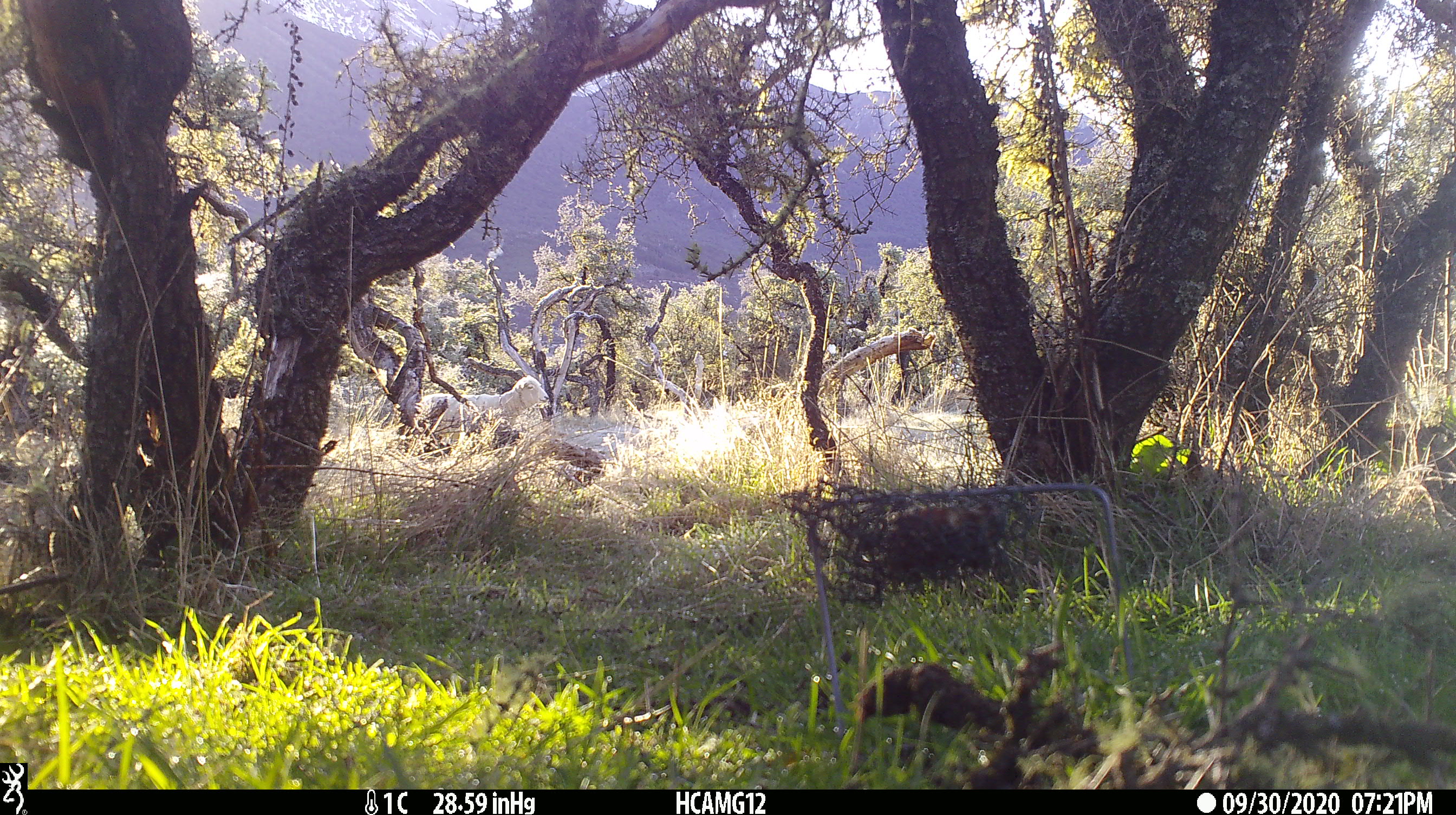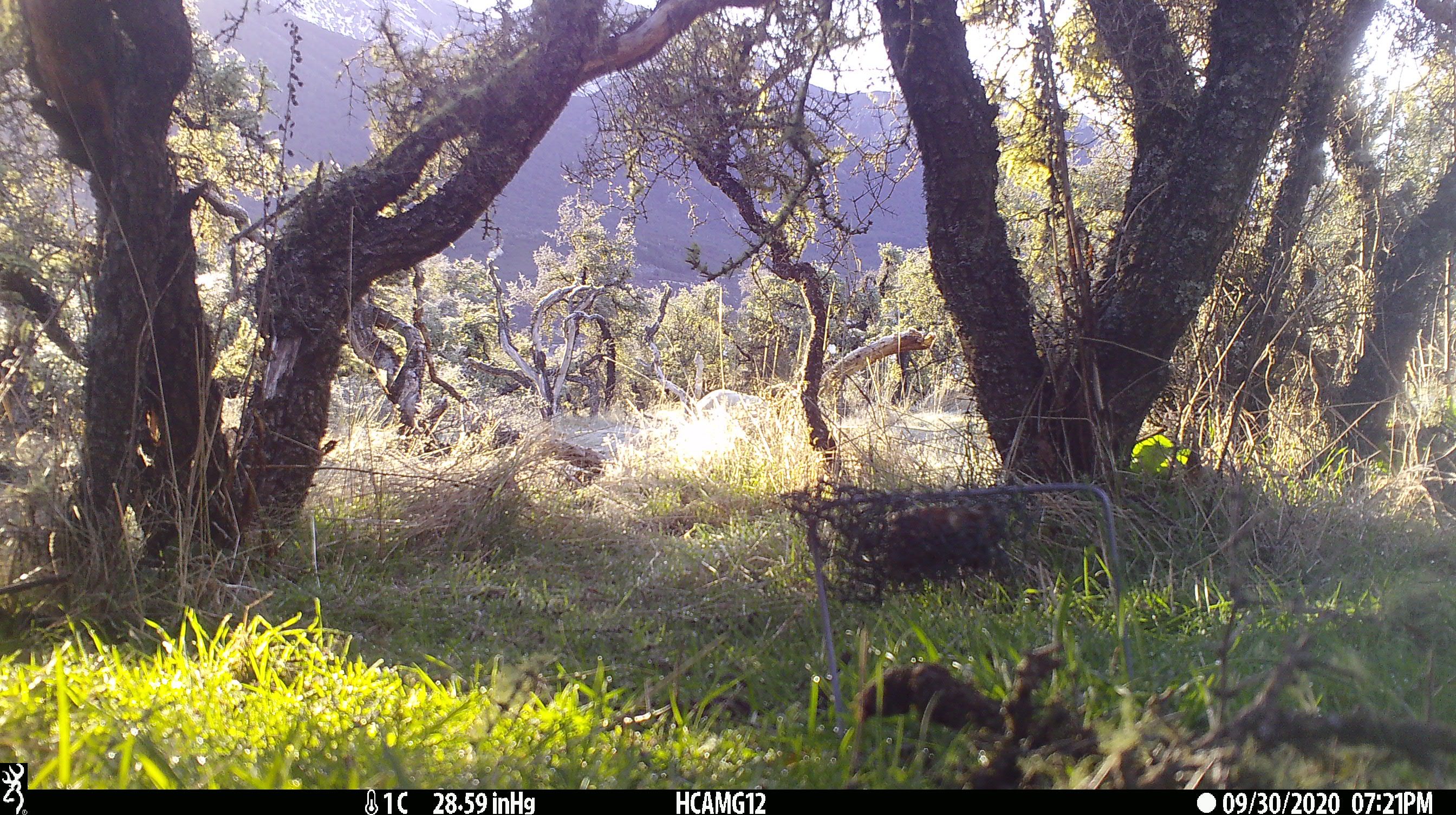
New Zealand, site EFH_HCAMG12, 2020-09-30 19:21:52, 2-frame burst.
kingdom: Animalia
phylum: Chordata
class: Mammalia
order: Artiodactyla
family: Bovidae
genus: Ovis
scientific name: Ovis aries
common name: domestic sheep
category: sheep